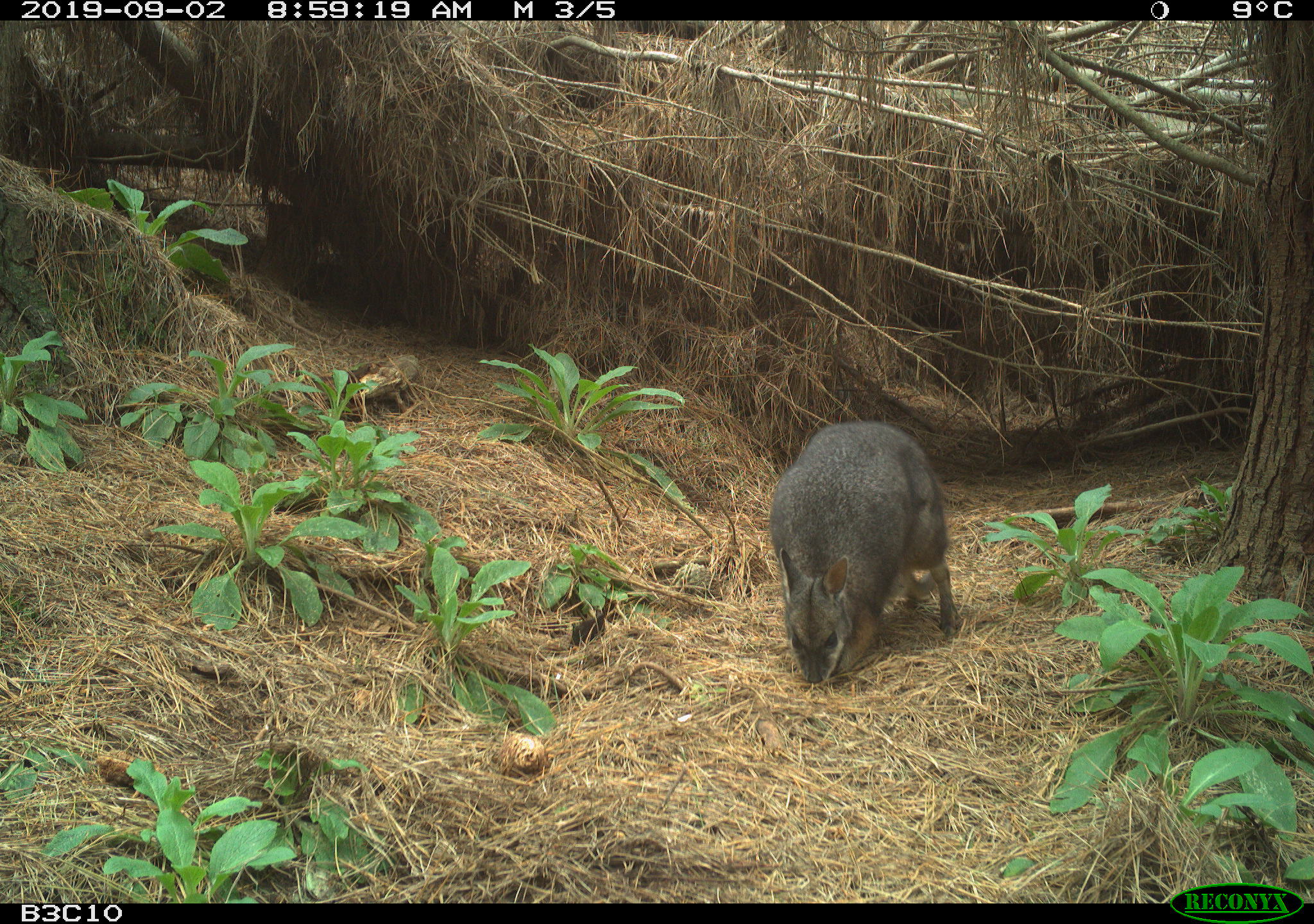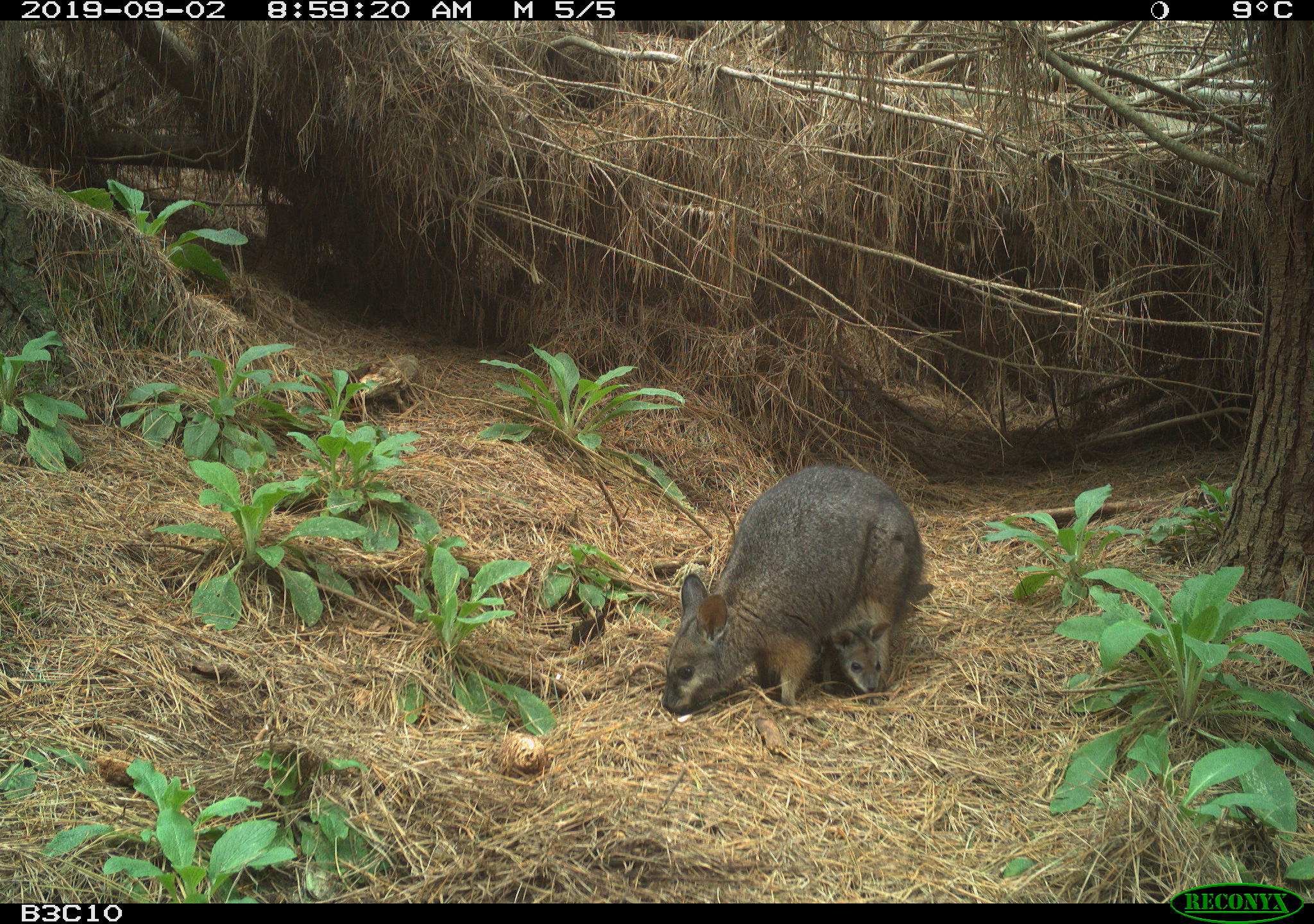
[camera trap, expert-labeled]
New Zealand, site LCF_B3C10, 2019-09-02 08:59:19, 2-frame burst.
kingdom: Animalia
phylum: Chordata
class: Mammalia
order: Diprotodontia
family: Macropodidae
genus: Notamacropus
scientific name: Notamacropus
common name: wallaby